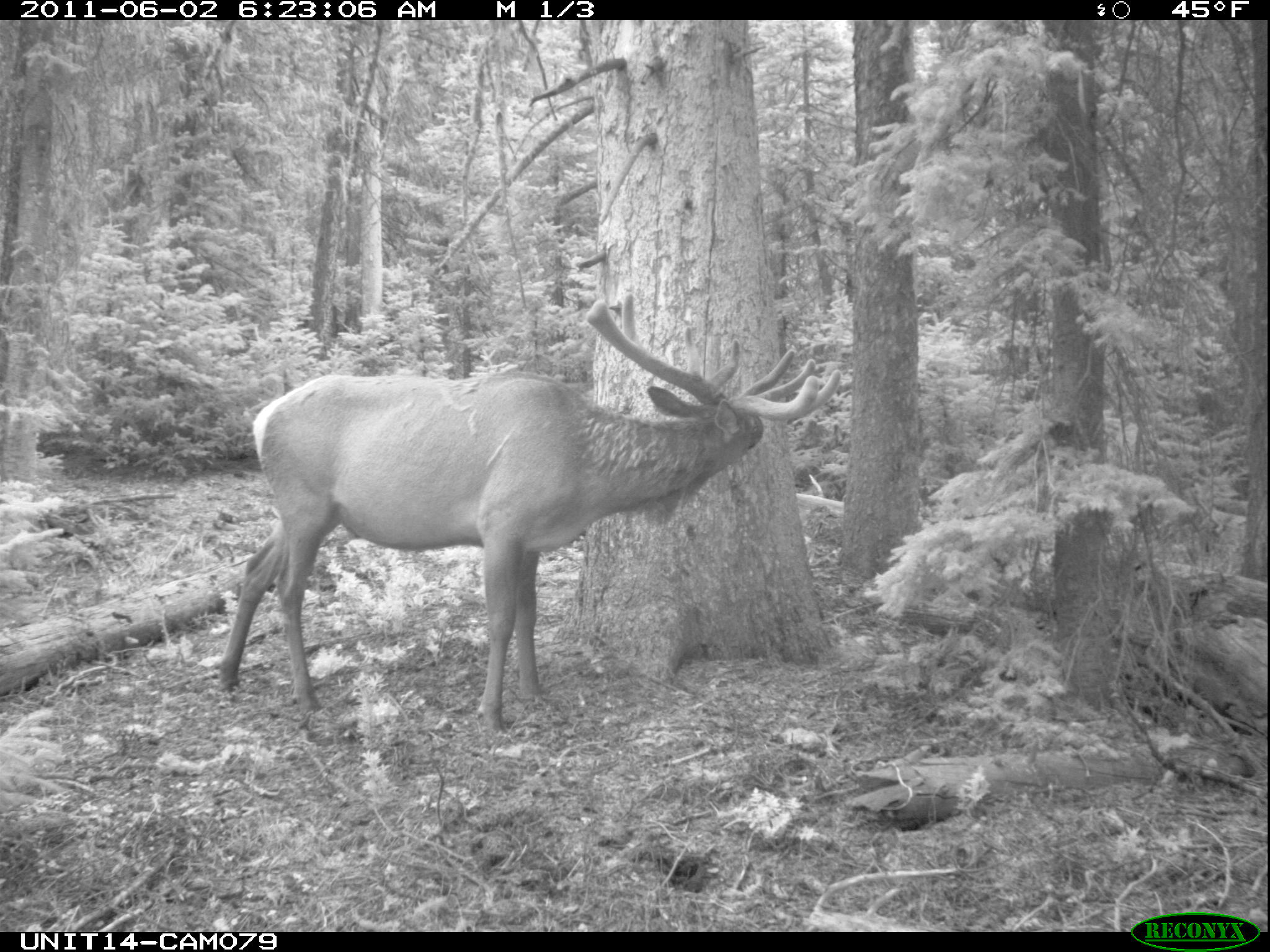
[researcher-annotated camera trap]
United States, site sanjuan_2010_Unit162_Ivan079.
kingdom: Animalia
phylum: Chordata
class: Mammalia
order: Artiodactyla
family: Cervidae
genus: Cervus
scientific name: Cervus elaphus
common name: red deer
Cervus elaphus (red deer).